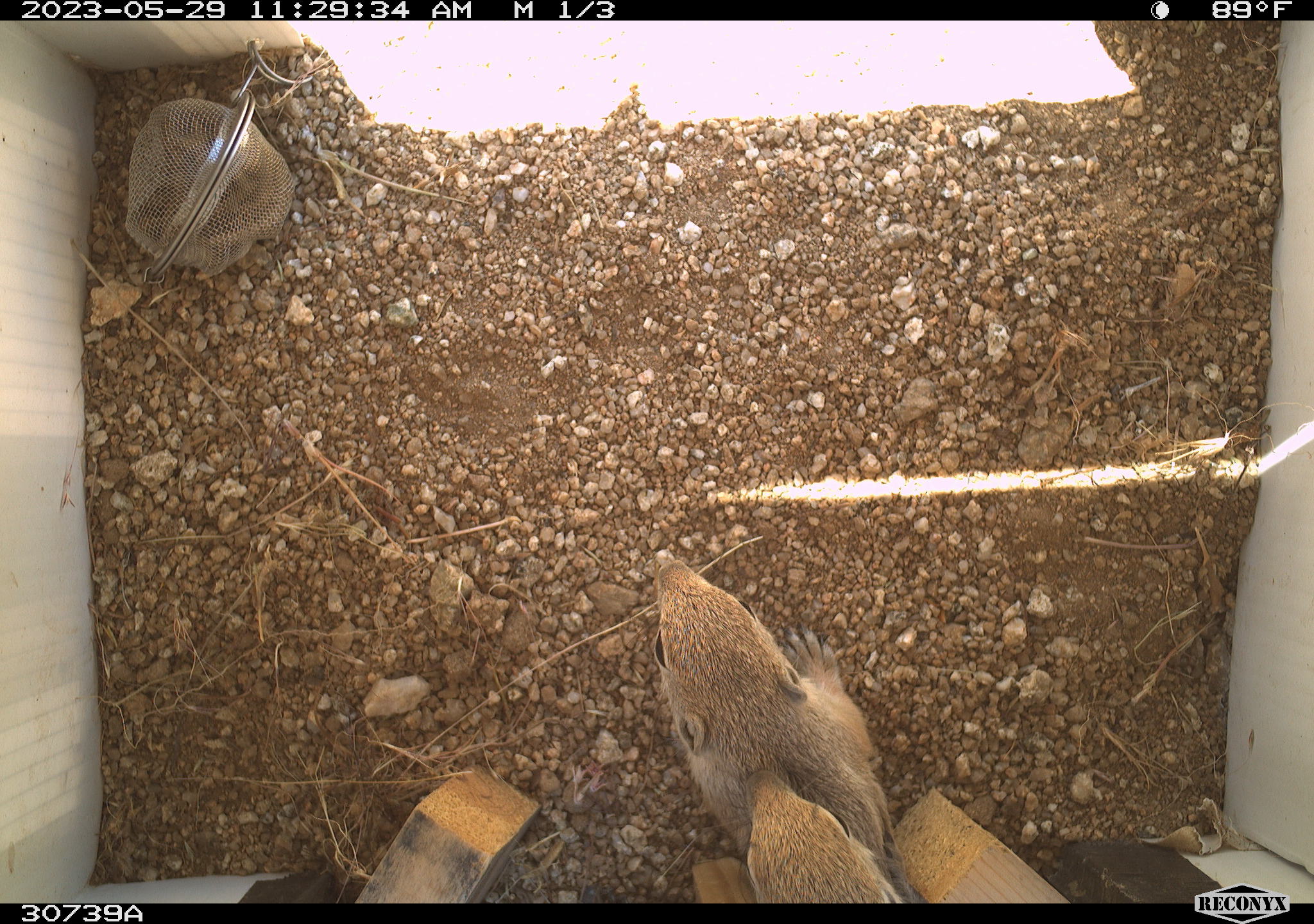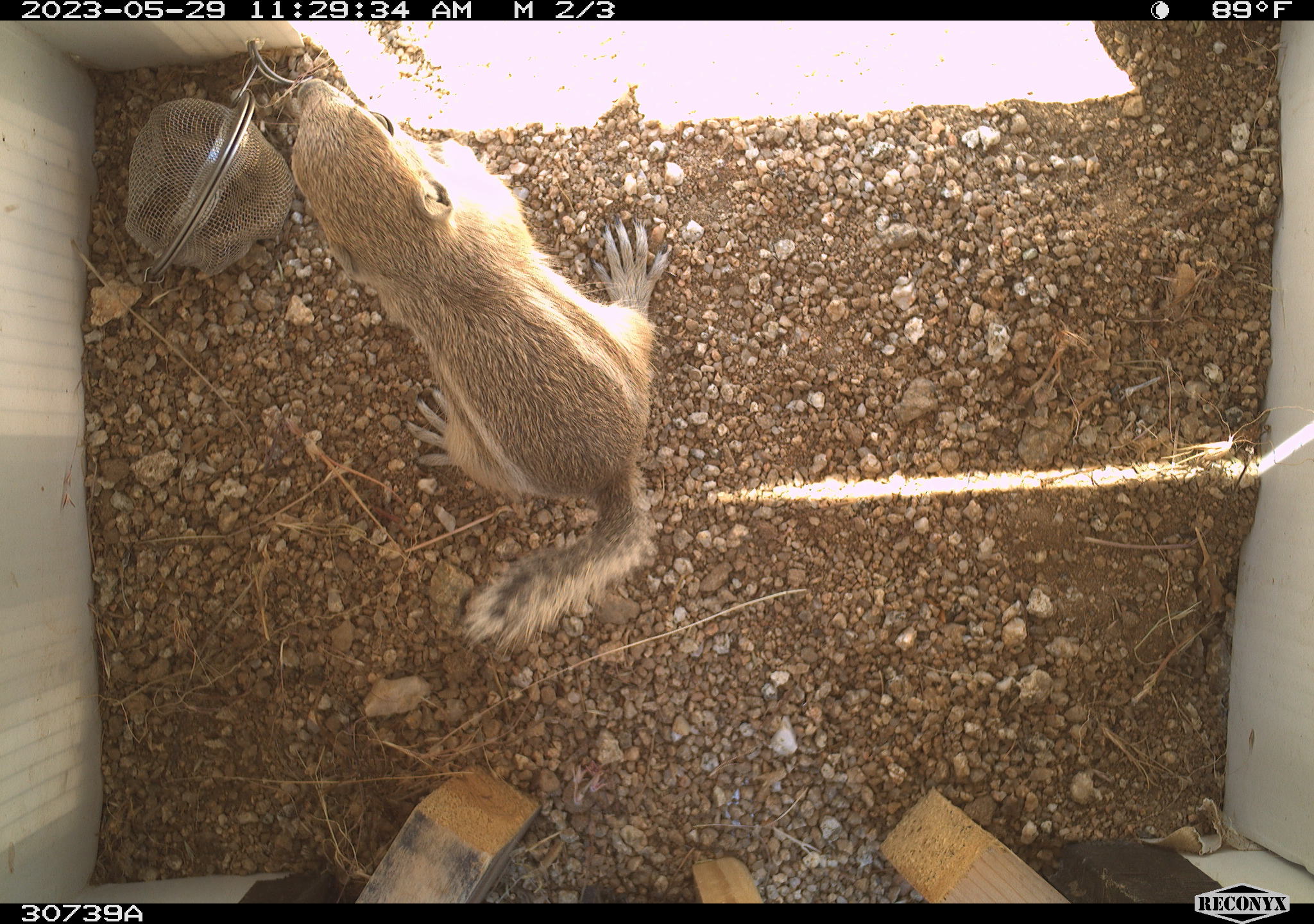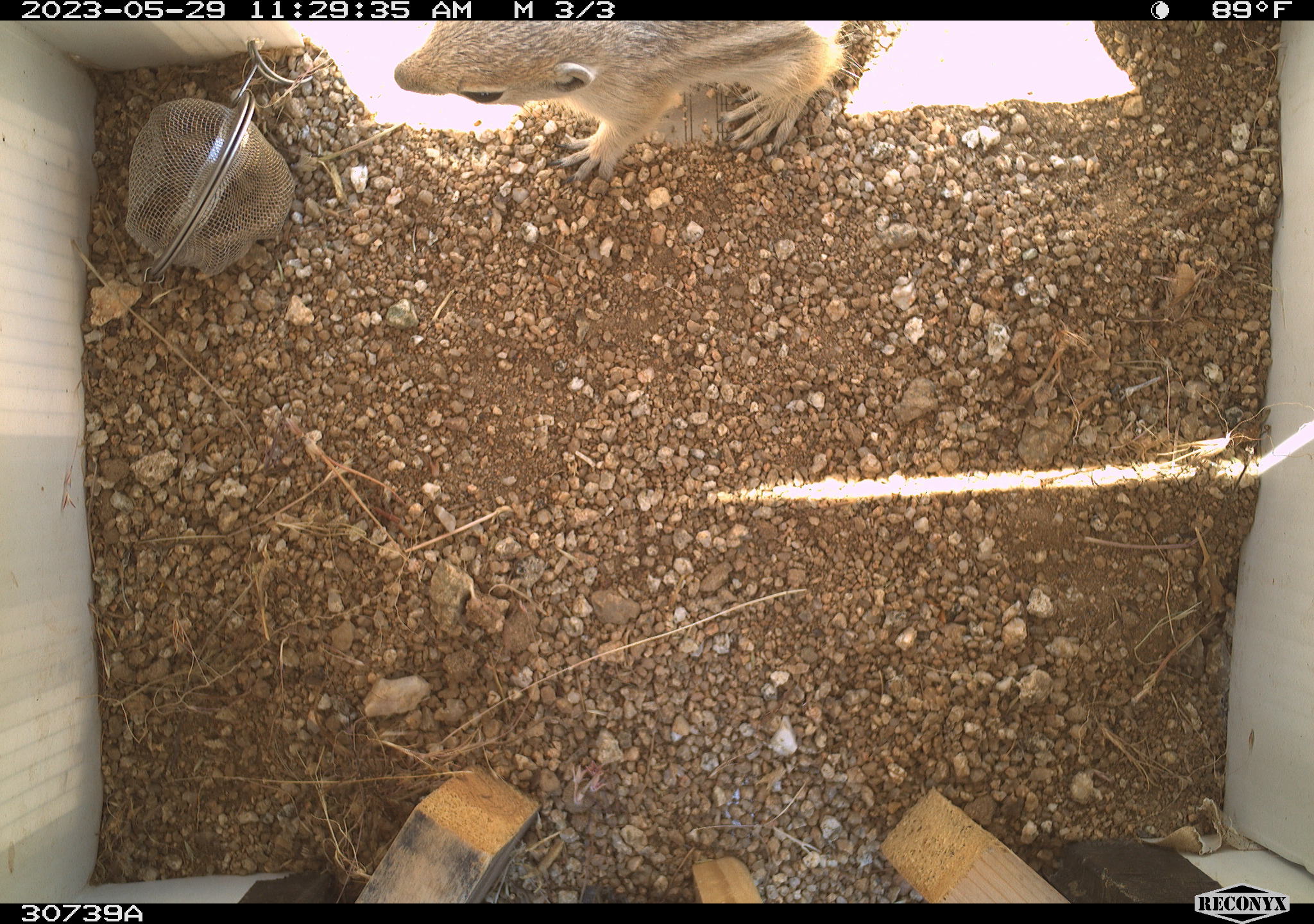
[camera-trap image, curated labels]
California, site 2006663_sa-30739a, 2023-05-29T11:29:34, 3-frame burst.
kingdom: Animalia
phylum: Chordata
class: Mammalia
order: Rodentia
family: Sciuridae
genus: Ammospermophilus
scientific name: Ammospermophilus leucurus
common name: white-tailed antelope squirrel